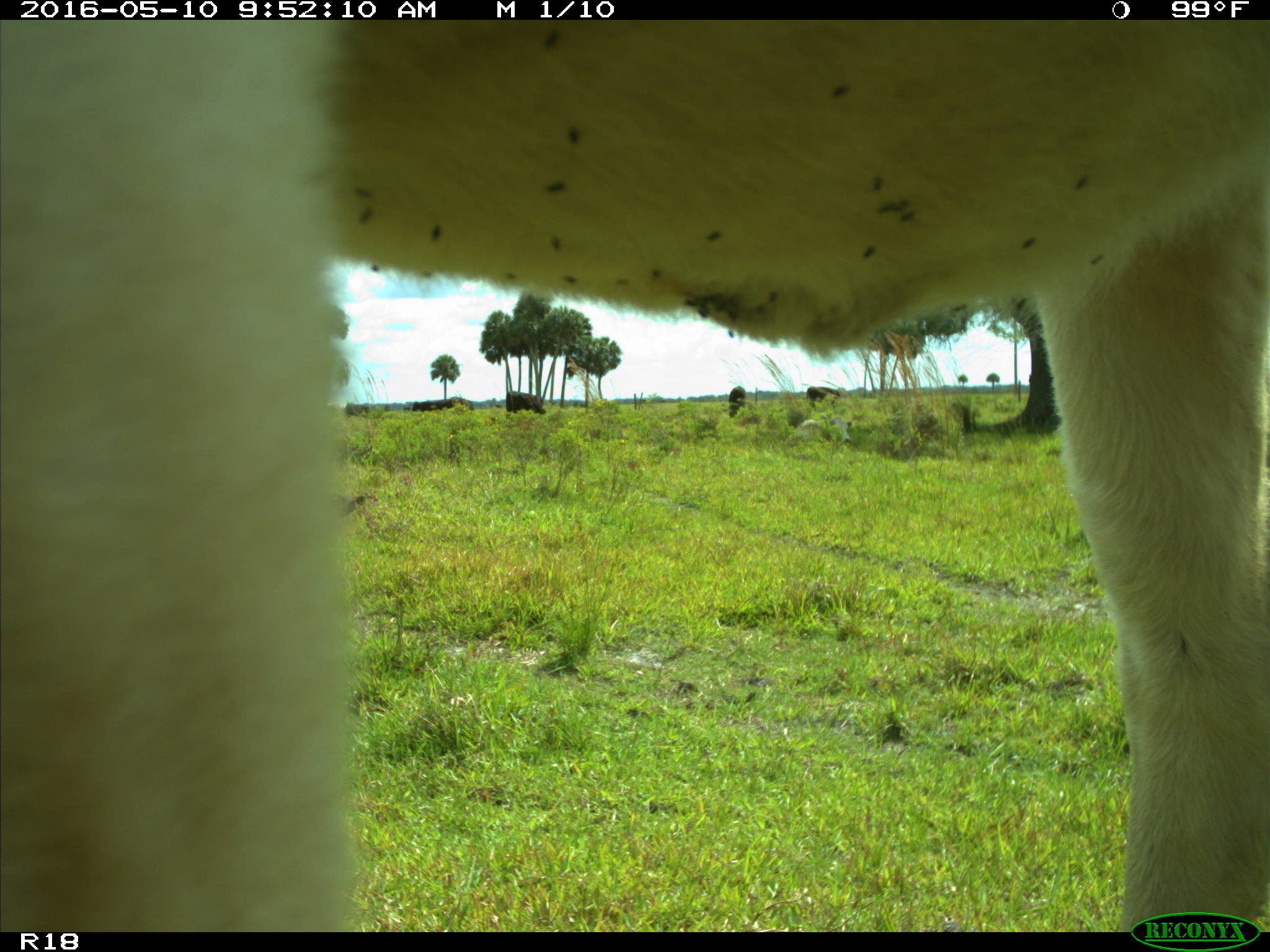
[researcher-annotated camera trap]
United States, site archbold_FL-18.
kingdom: Animalia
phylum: Chordata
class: Mammalia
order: Artiodactyla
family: Bovidae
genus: Bos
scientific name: Bos taurus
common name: domestic cow